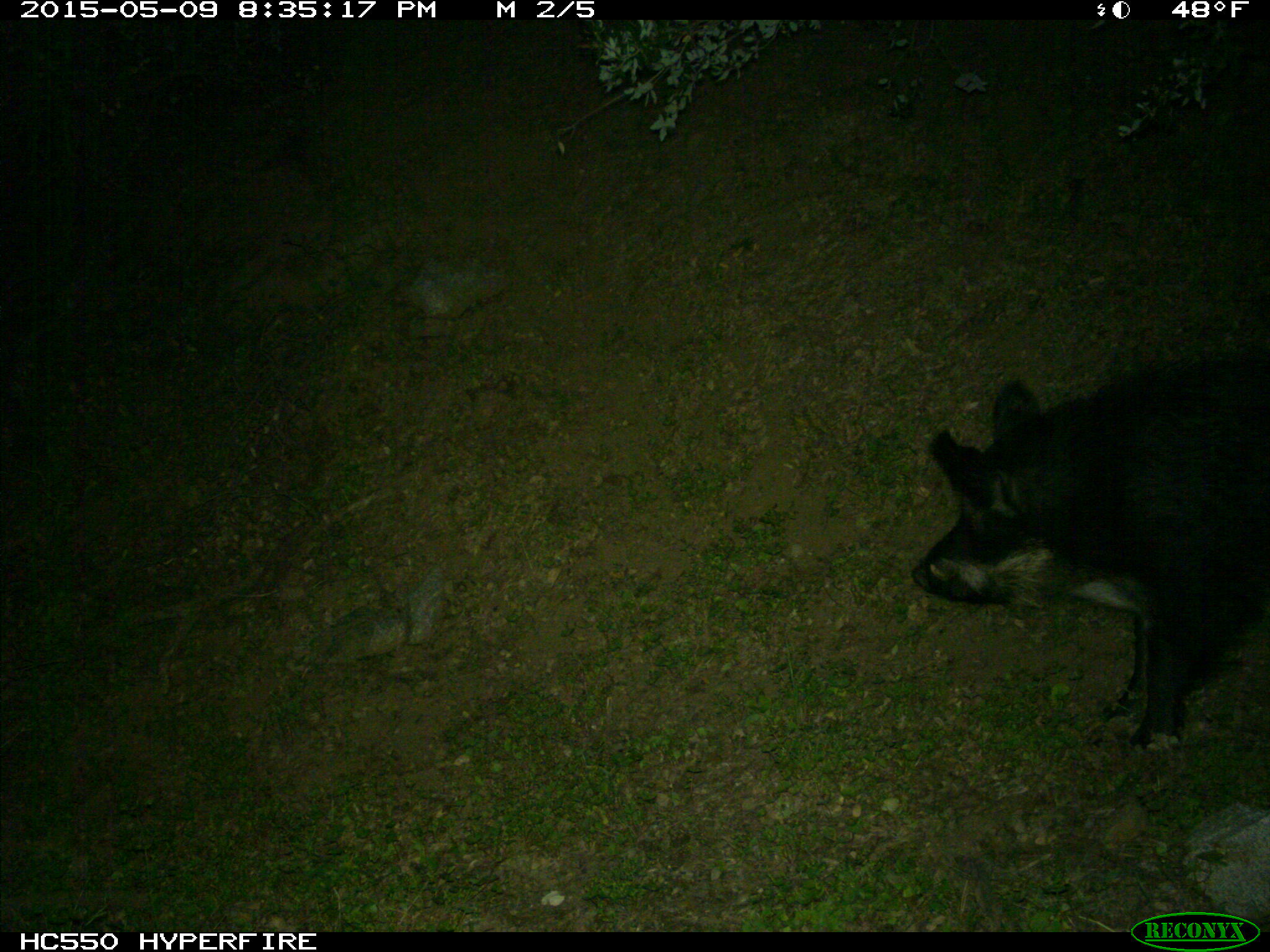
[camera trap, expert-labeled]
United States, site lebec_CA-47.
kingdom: Animalia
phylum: Chordata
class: Mammalia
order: Artiodactyla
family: Suidae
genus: Sus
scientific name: Sus scrofa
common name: wild boar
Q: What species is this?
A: Sus scrofa (wild boar).